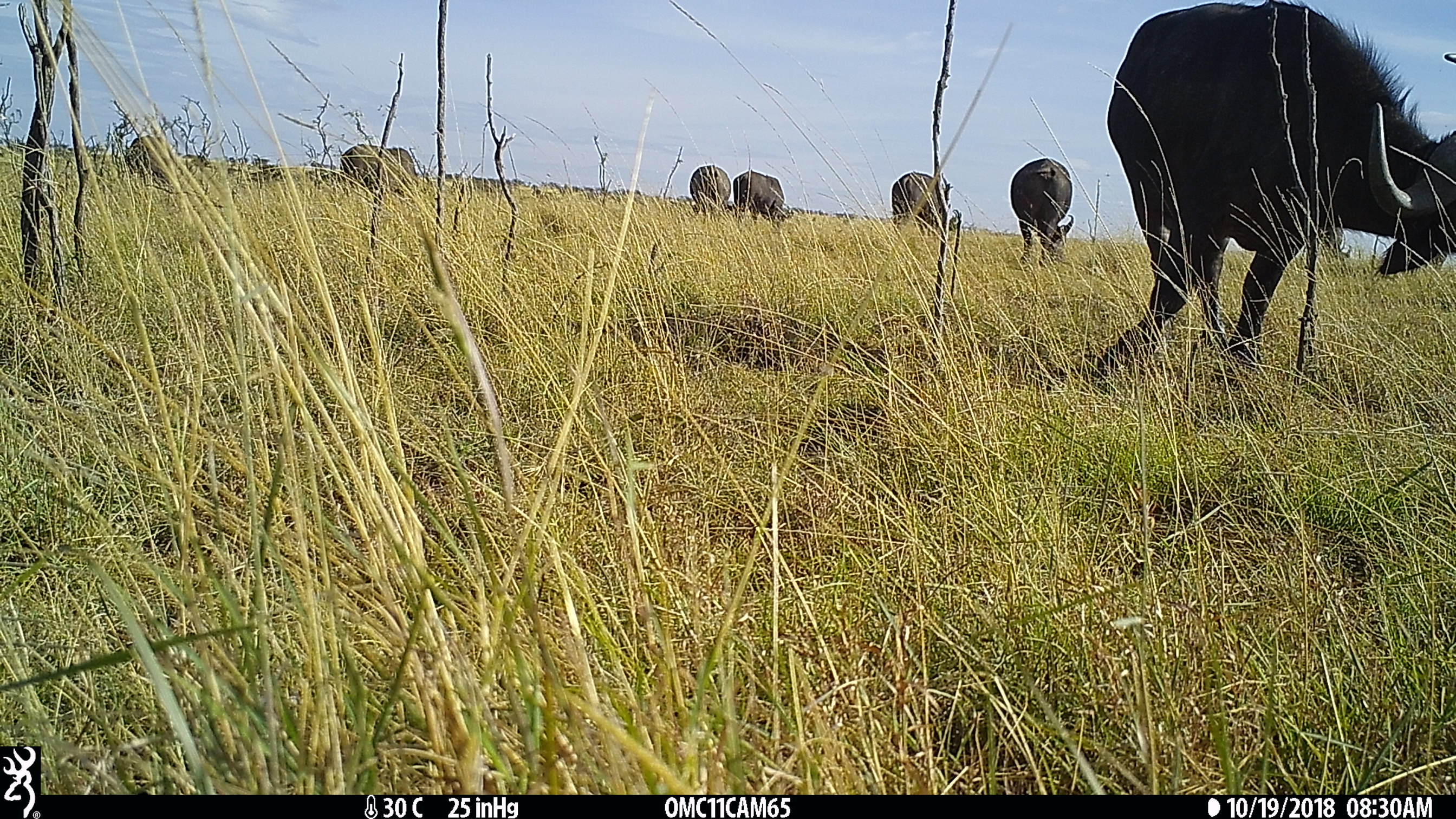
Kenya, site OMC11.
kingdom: Animalia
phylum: Chordata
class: Mammalia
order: Artiodactyla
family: Bovidae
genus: Syncerus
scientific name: Syncerus caffer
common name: buffalo